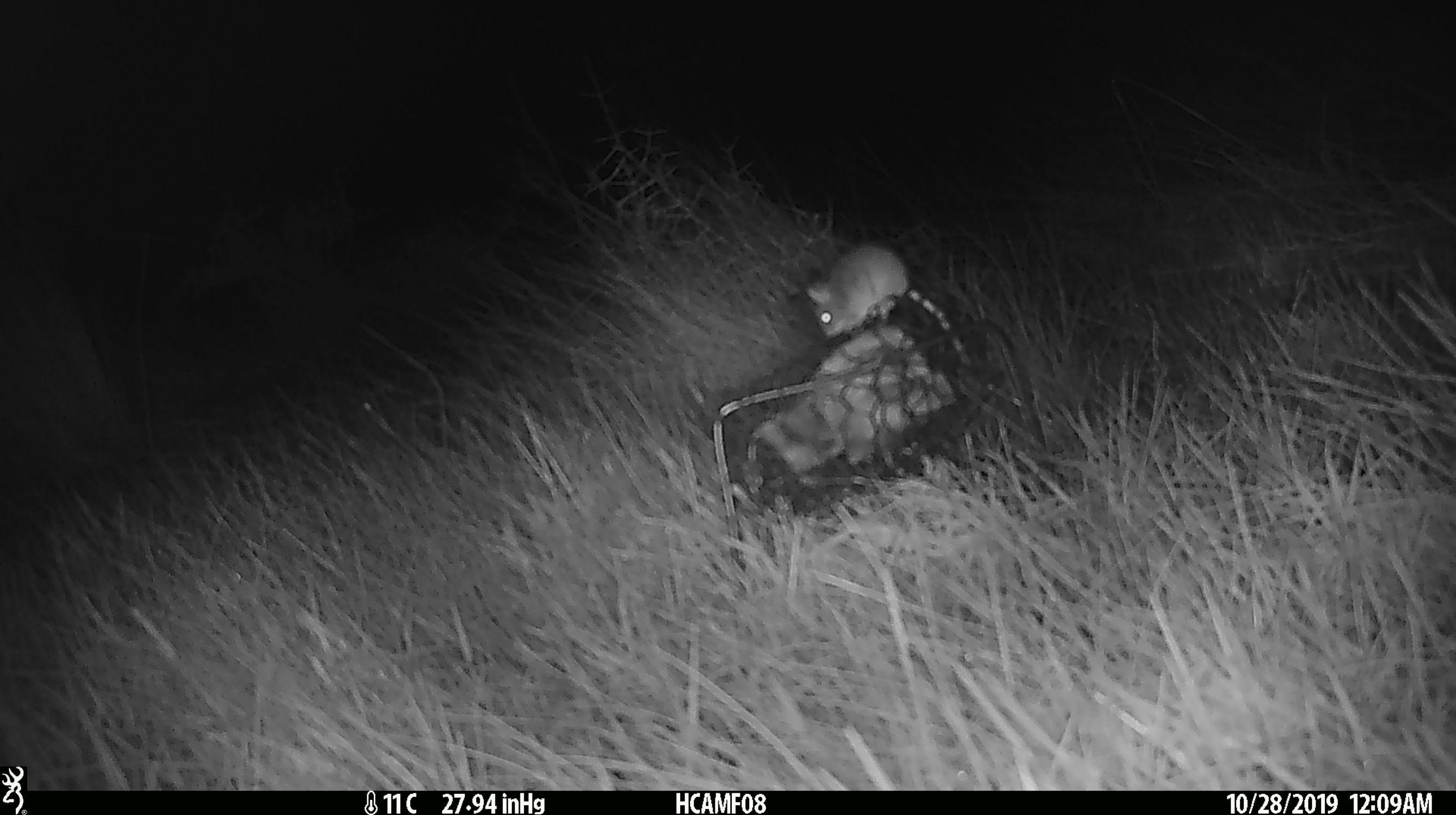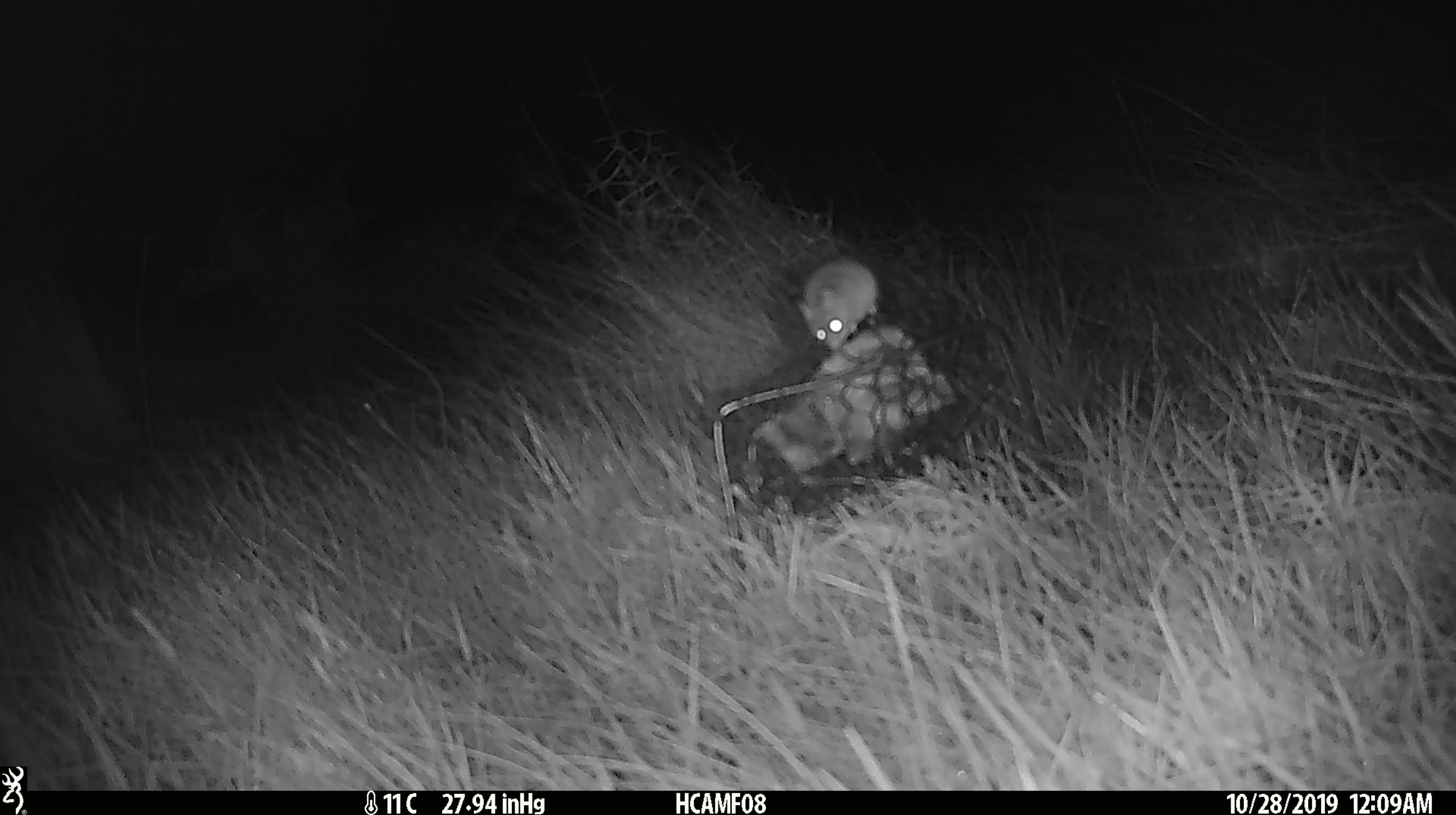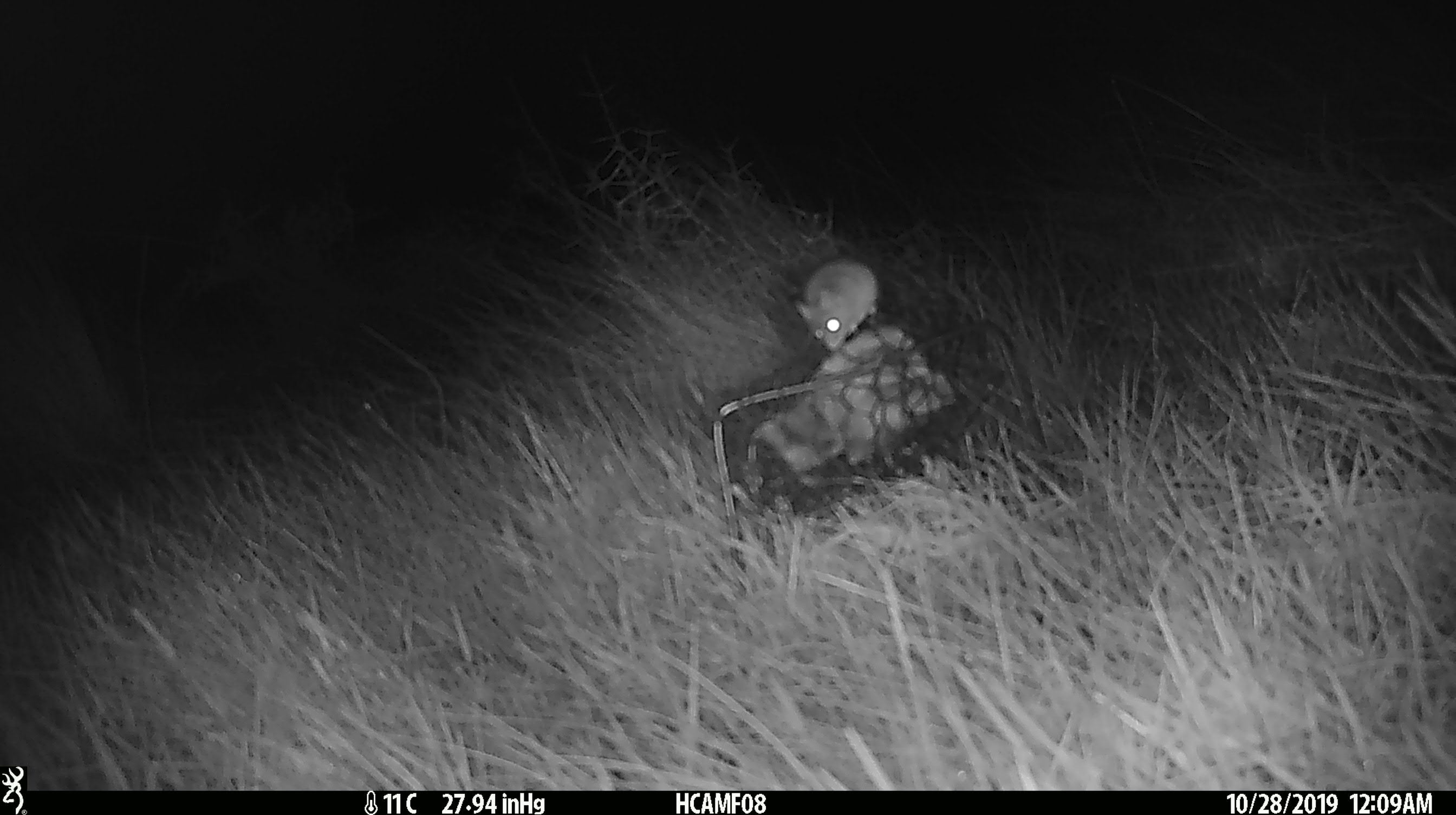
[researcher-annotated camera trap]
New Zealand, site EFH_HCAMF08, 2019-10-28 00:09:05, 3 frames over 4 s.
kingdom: Animalia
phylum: Chordata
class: Mammalia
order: Rodentia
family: Muridae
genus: Mus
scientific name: Mus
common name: mouse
Mouse (Mus).